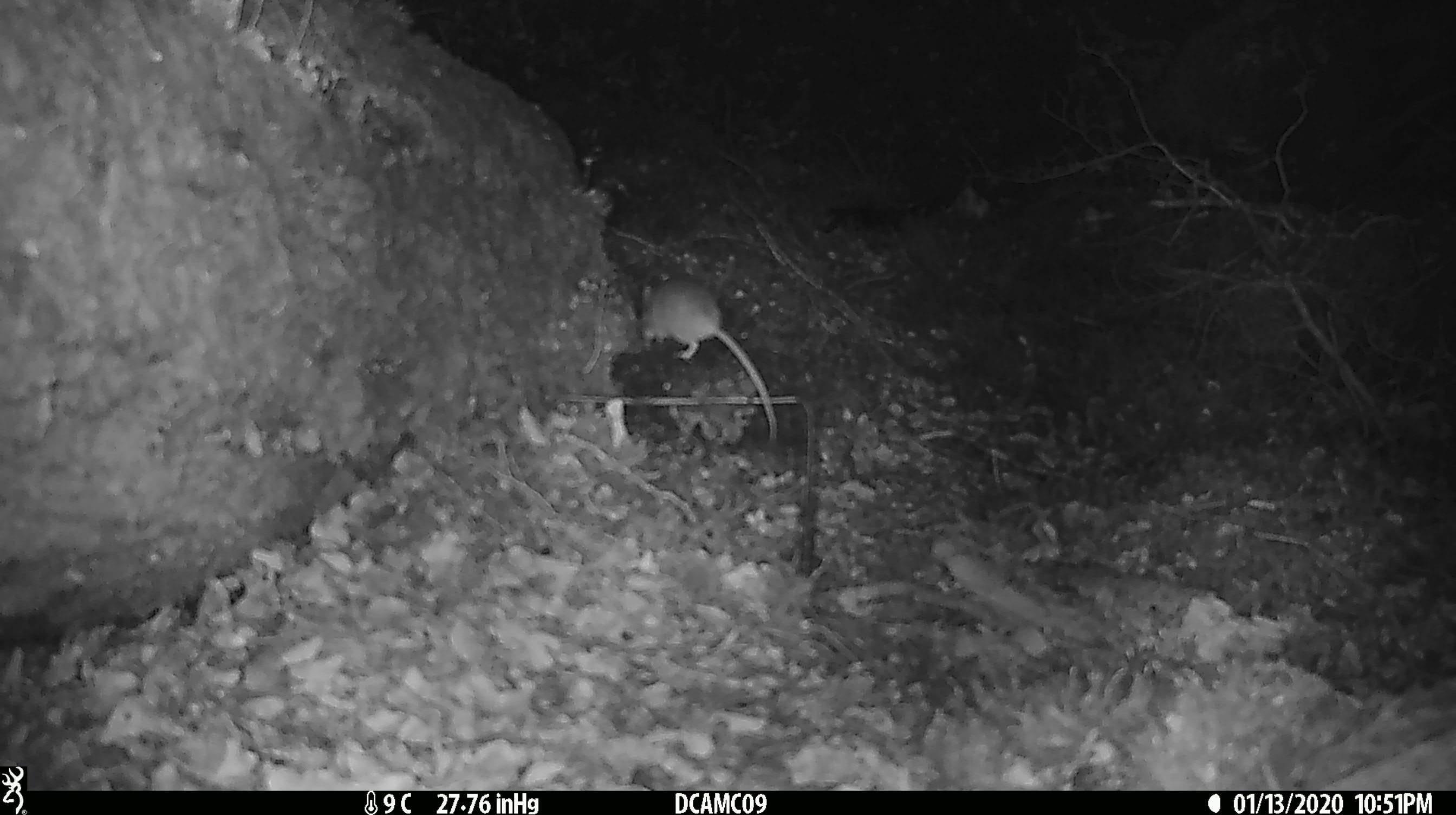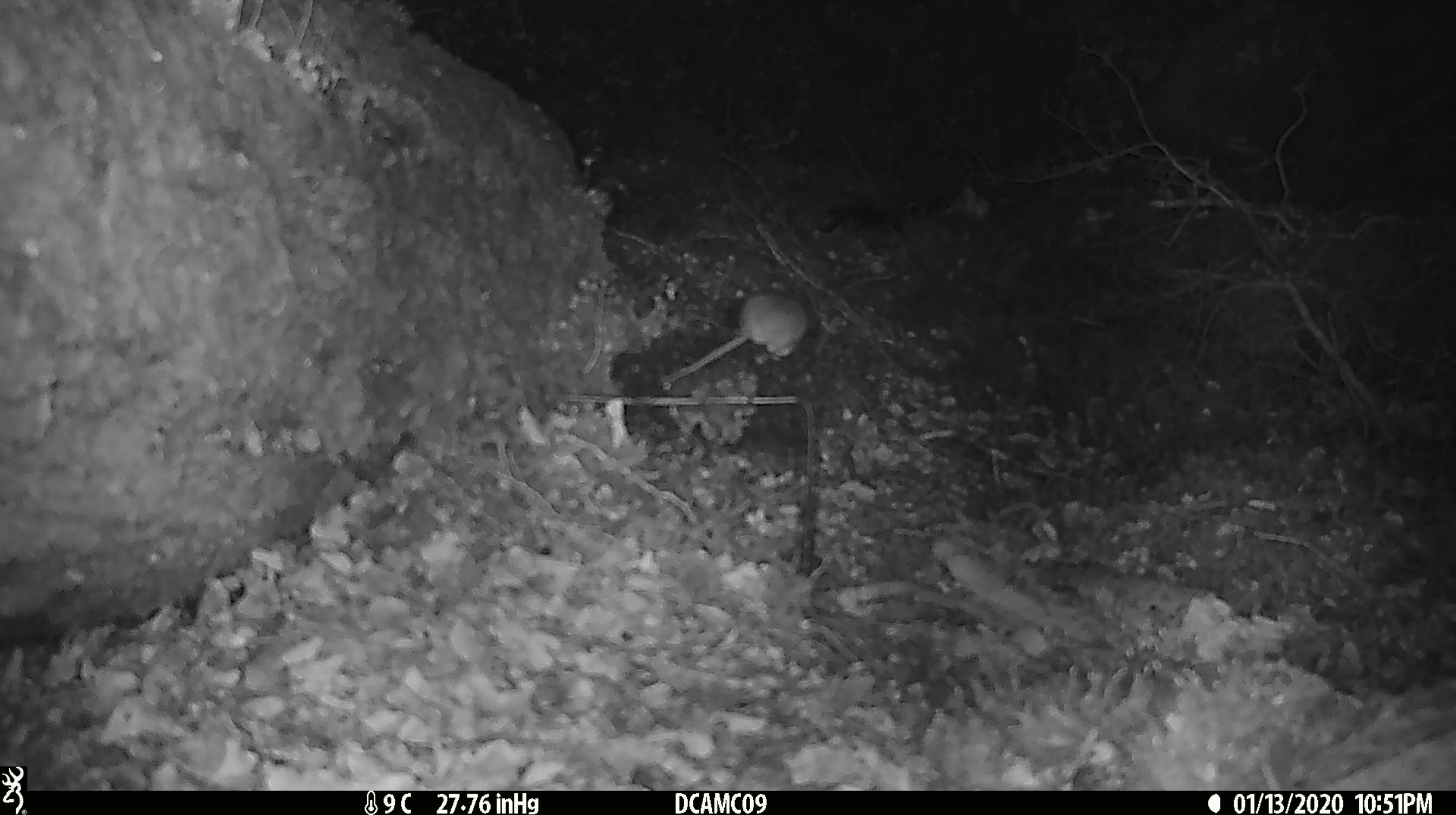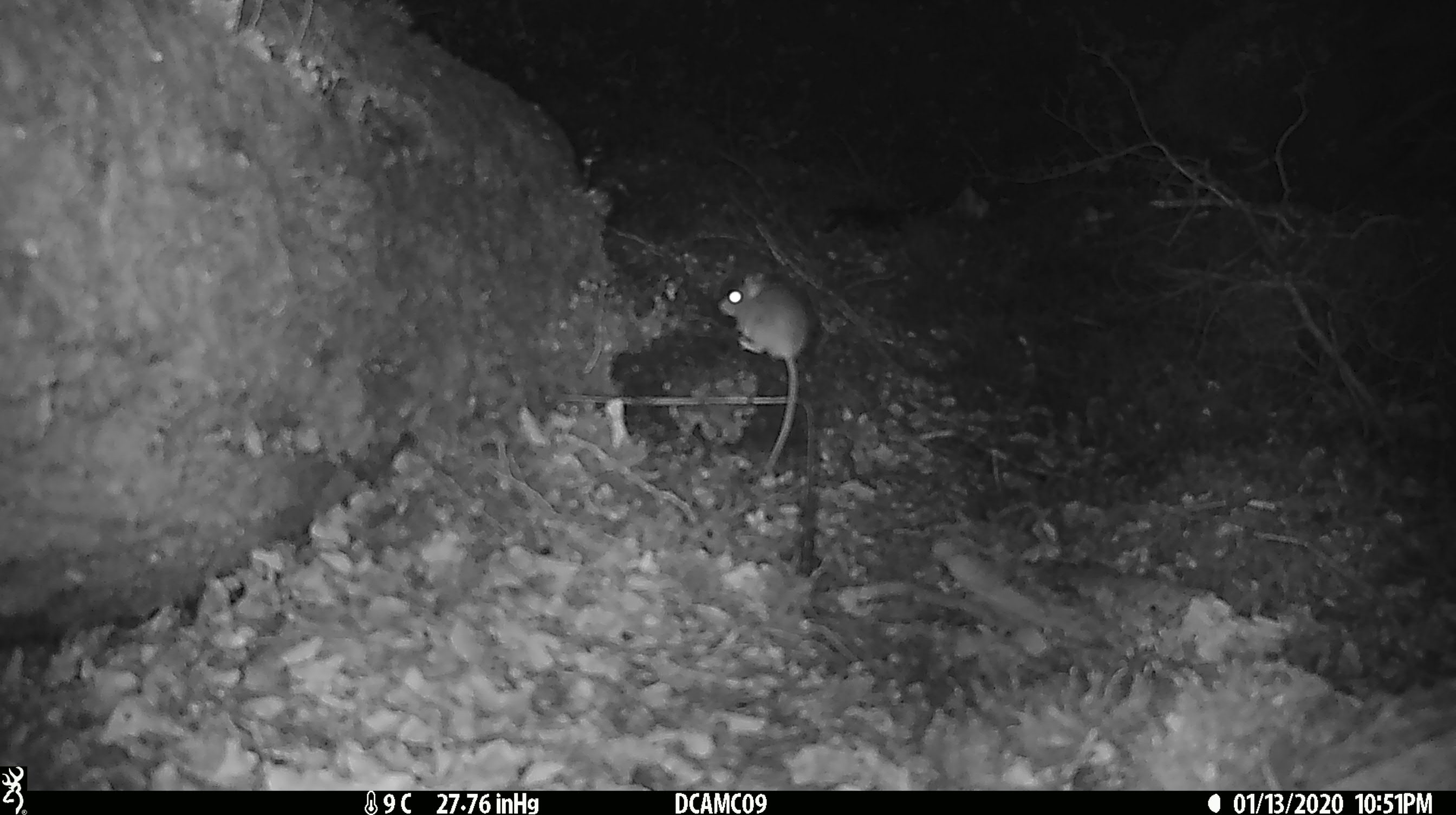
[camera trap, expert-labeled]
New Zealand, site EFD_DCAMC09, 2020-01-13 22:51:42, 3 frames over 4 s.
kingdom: Animalia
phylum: Chordata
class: Mammalia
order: Rodentia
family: Muridae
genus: Mus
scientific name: Mus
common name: mouse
Mouse (Mus).